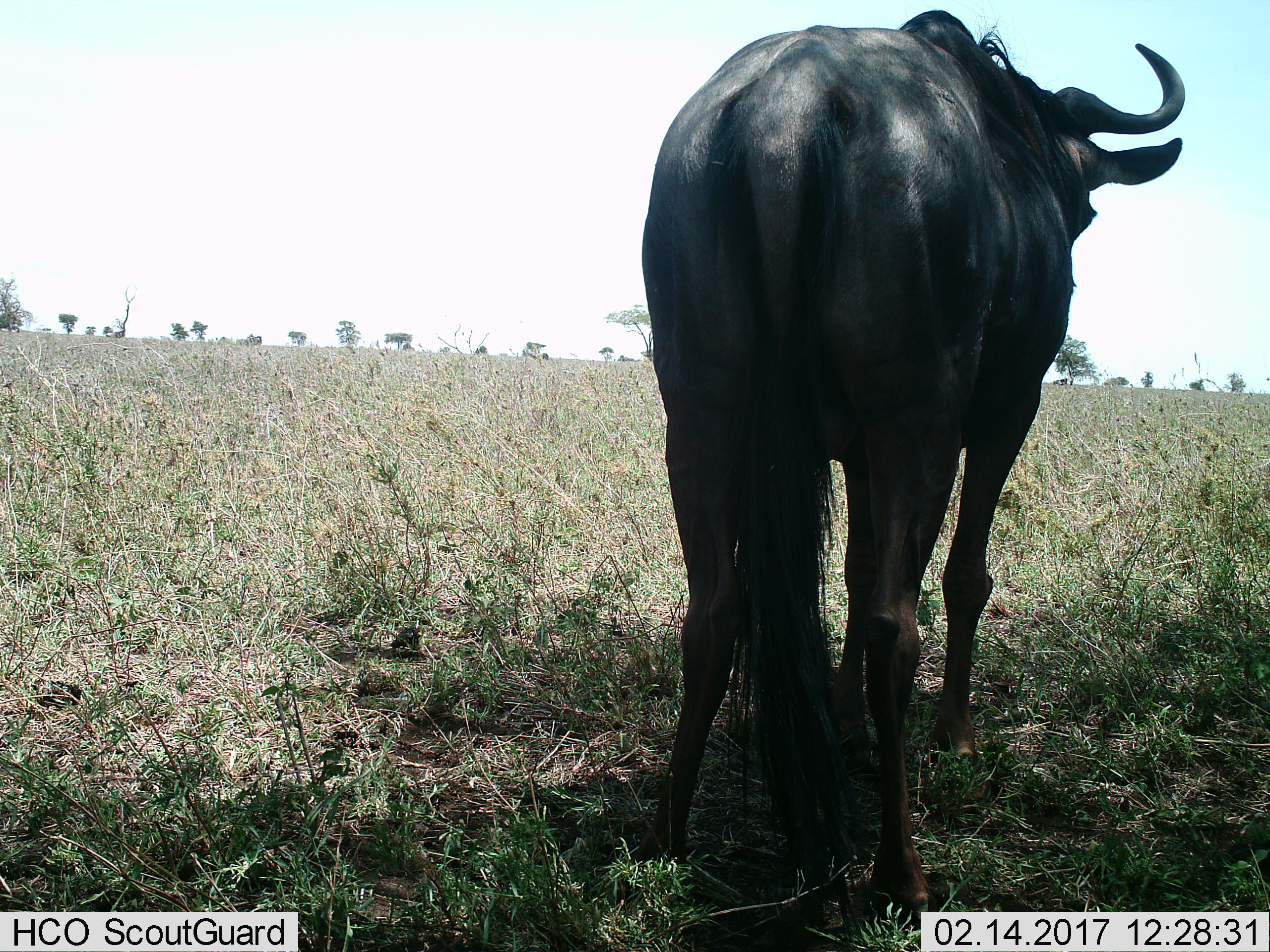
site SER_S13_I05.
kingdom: Animalia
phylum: Chordata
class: Mammalia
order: Artiodactyla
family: Bovidae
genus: Connochaetes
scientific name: Connochaetes taurinus taurinus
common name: blue wildebeest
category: wildebeestblue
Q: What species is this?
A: Wildebeestblue (blue wildebeest) (Connochaetes taurinus taurinus).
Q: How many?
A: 1.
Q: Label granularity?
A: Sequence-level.